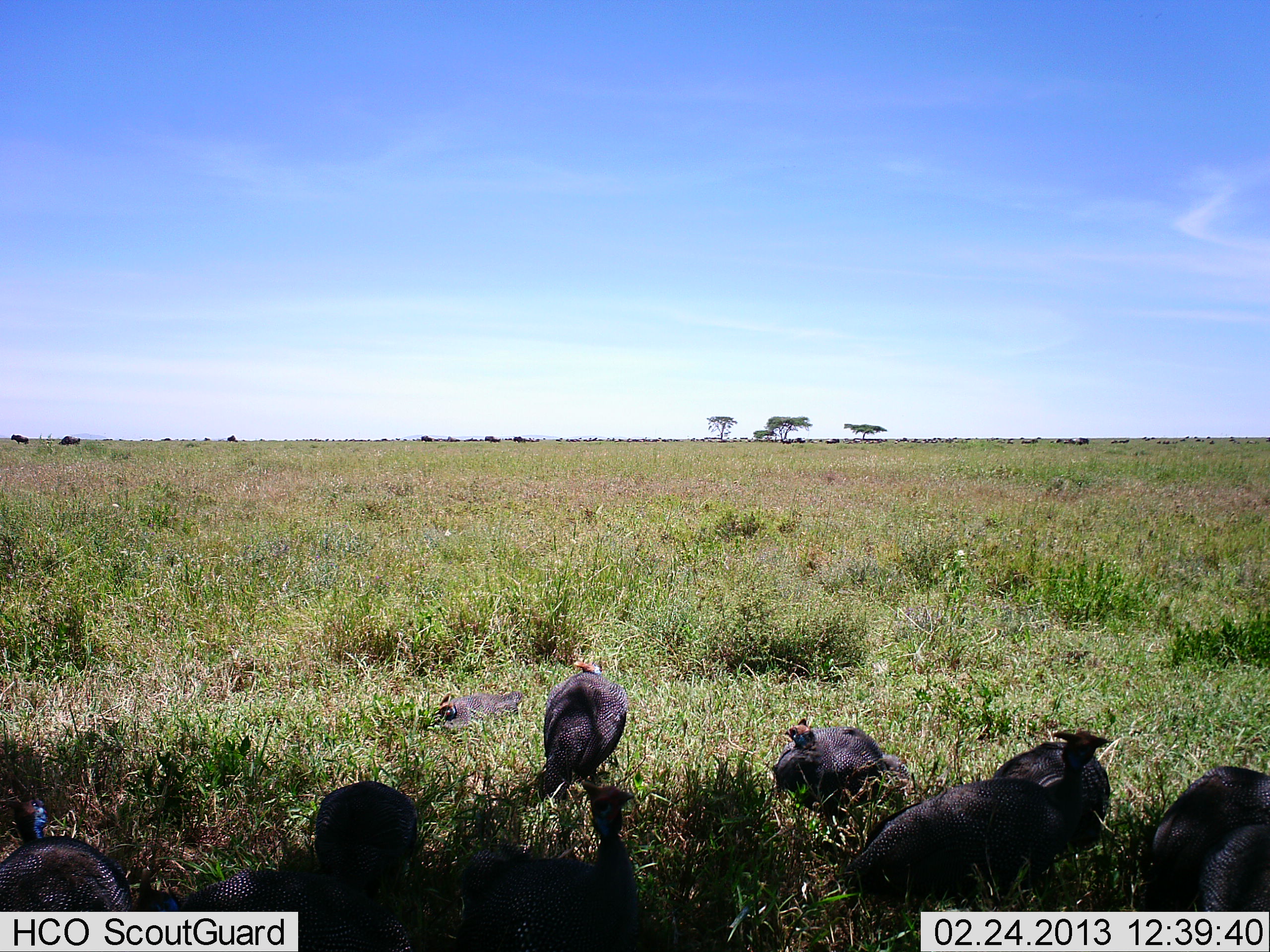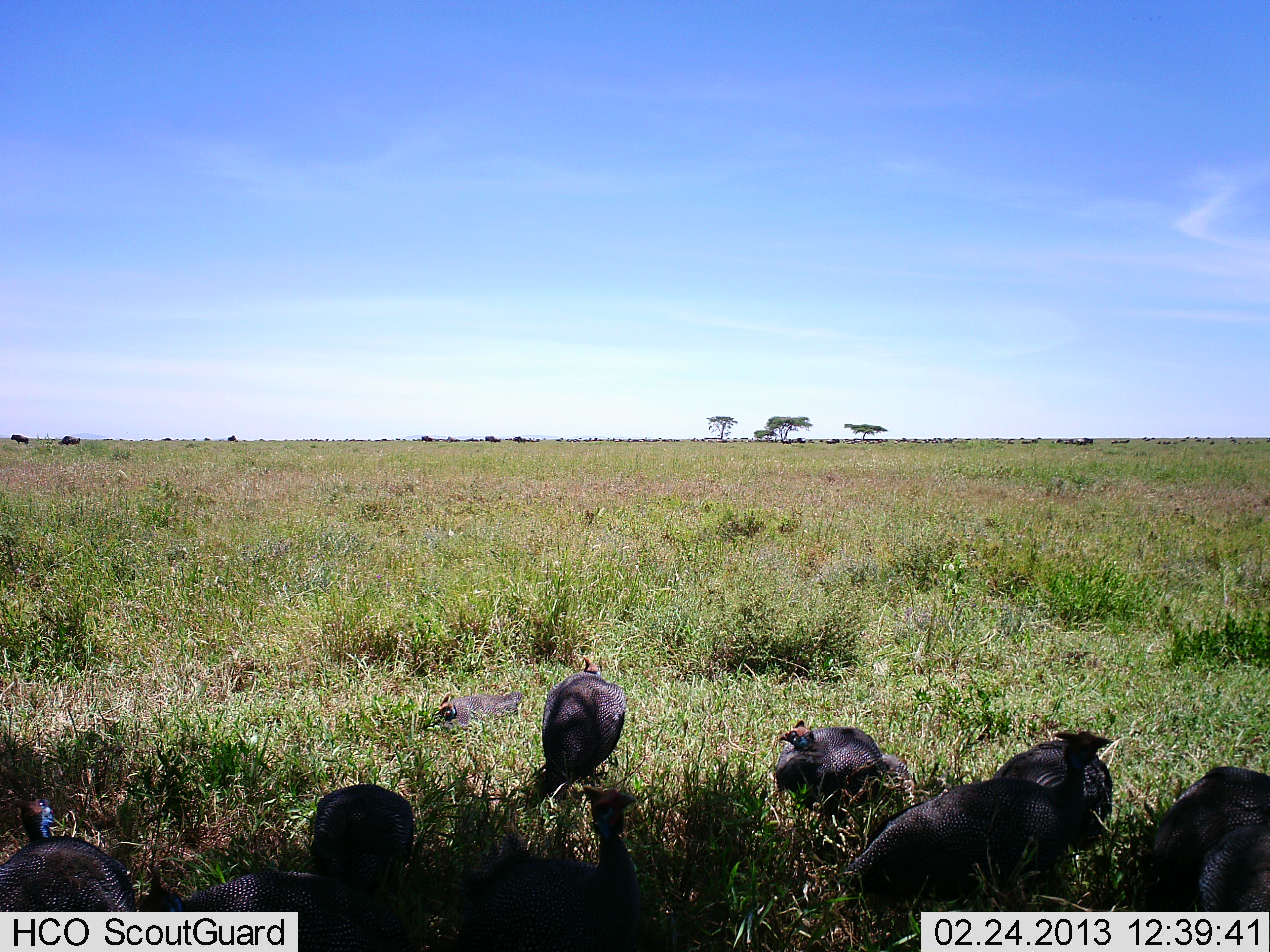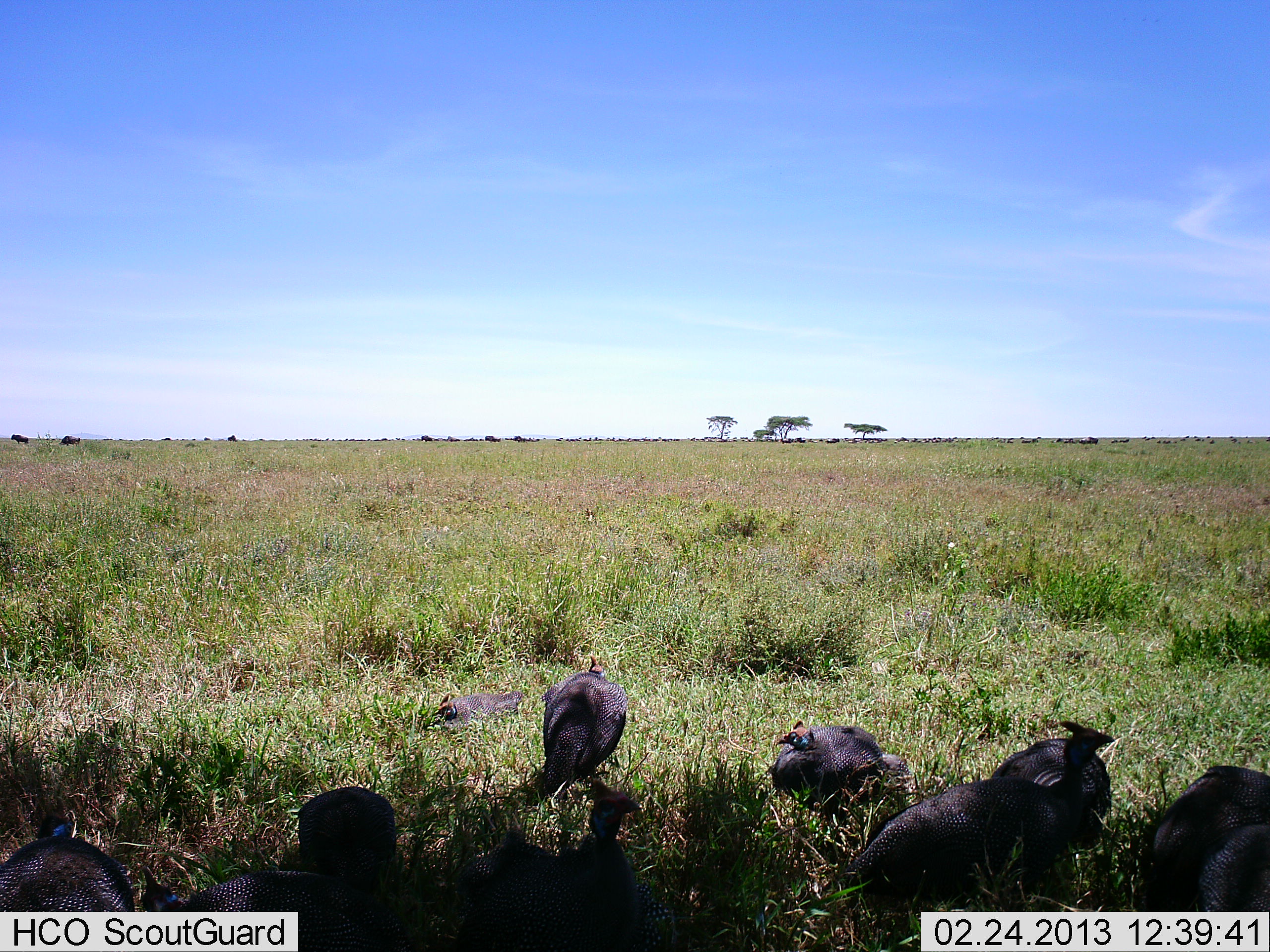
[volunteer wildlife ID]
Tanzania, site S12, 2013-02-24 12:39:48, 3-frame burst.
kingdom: Animalia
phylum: Chordata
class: Aves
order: Galliformes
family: Numididae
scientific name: Numididae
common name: guinea fowl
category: guineafowl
Guineafowl (guinea fowl) (Numididae), count 9. Behavior (volunteer vote fractions): standing 44%, resting 65%, moving 12%, interacting 9%. Young present (vote fraction): 0%. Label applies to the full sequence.